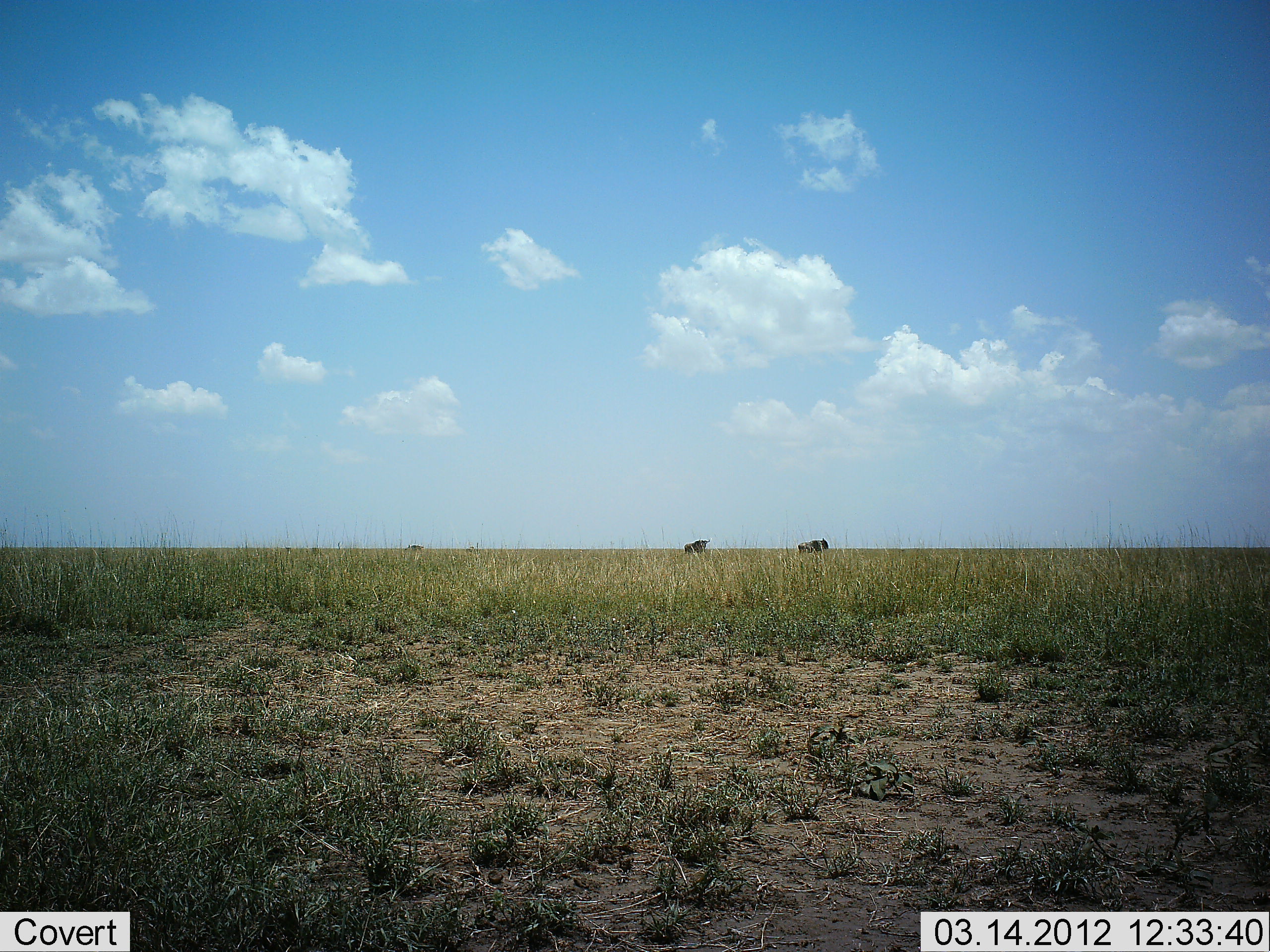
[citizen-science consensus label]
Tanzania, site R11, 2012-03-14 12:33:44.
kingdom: Animalia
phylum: Chordata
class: Mammalia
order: Artiodactyla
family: Bovidae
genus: Connochaetes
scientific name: Connochaetes taurinus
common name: blue wildebeest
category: wildebeest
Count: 2.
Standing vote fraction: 70%.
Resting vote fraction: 0%.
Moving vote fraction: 30%.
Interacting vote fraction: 0%.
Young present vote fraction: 0%.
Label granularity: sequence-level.